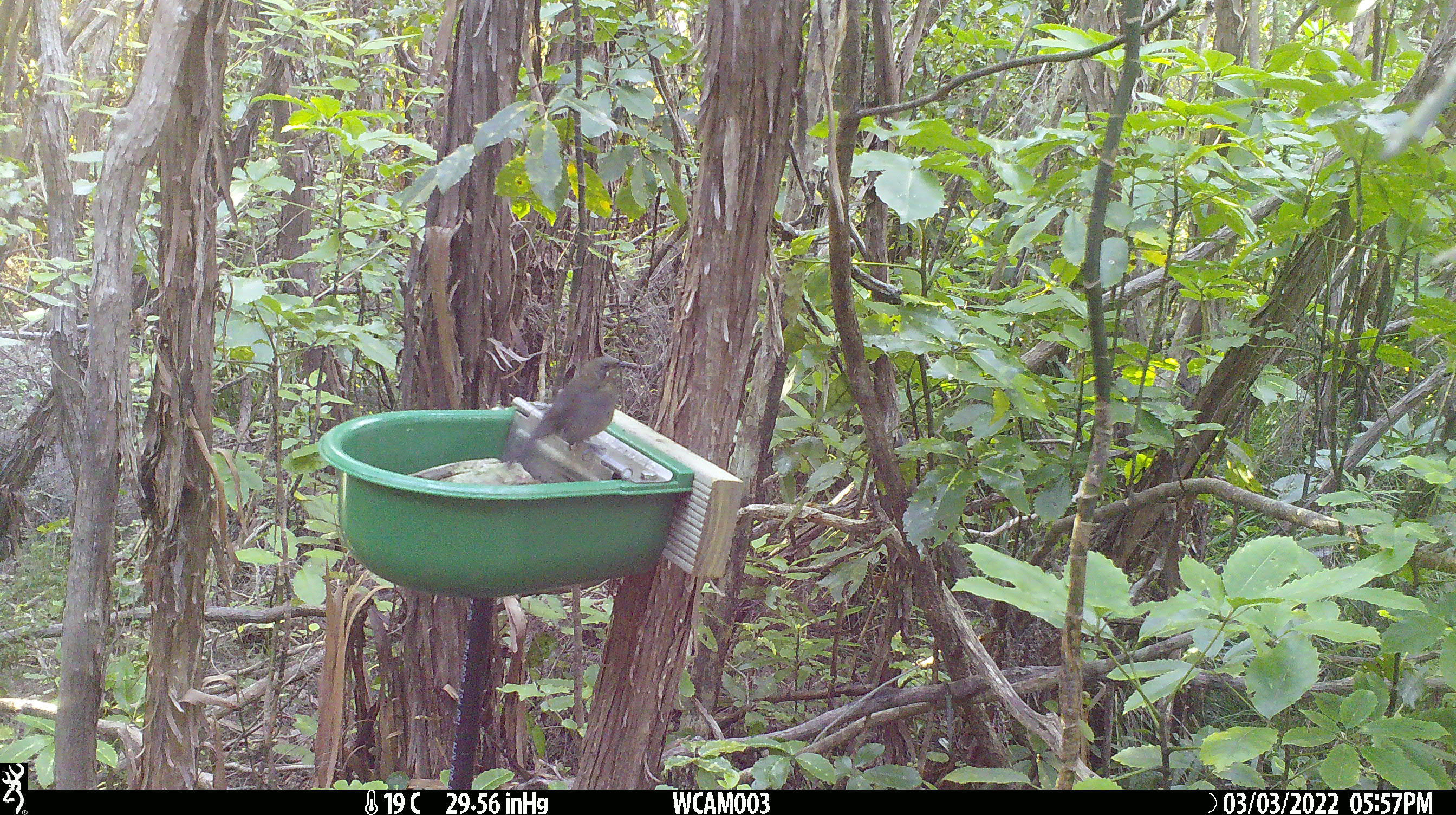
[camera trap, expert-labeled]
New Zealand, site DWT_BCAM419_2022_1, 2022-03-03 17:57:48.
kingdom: Animalia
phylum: Chordata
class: Aves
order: Passeriformes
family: Meliphagidae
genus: Anthornis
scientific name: Anthornis melanura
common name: new zealand bellbird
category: bellbird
Bellbird (new zealand bellbird) (Anthornis melanura).